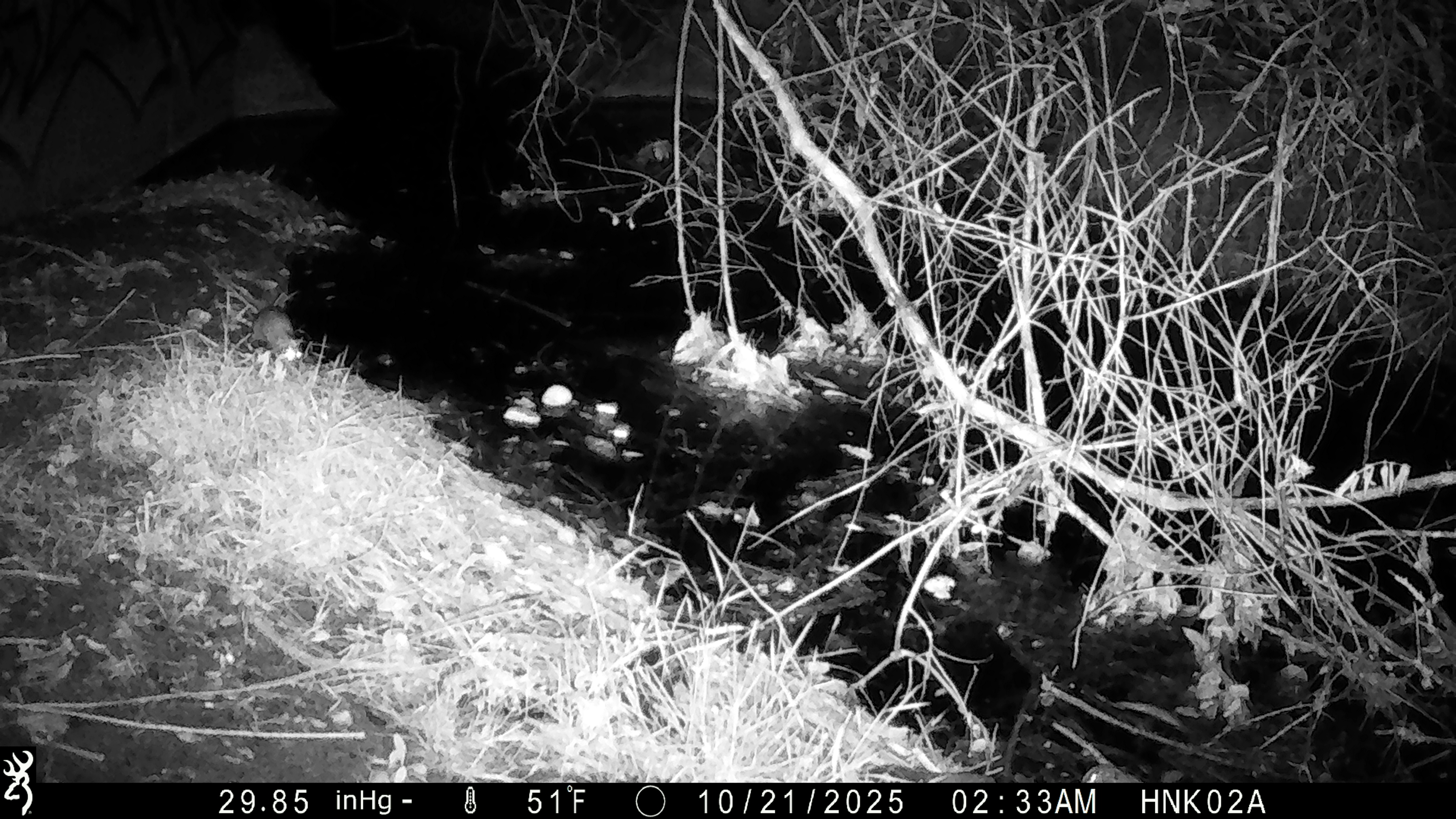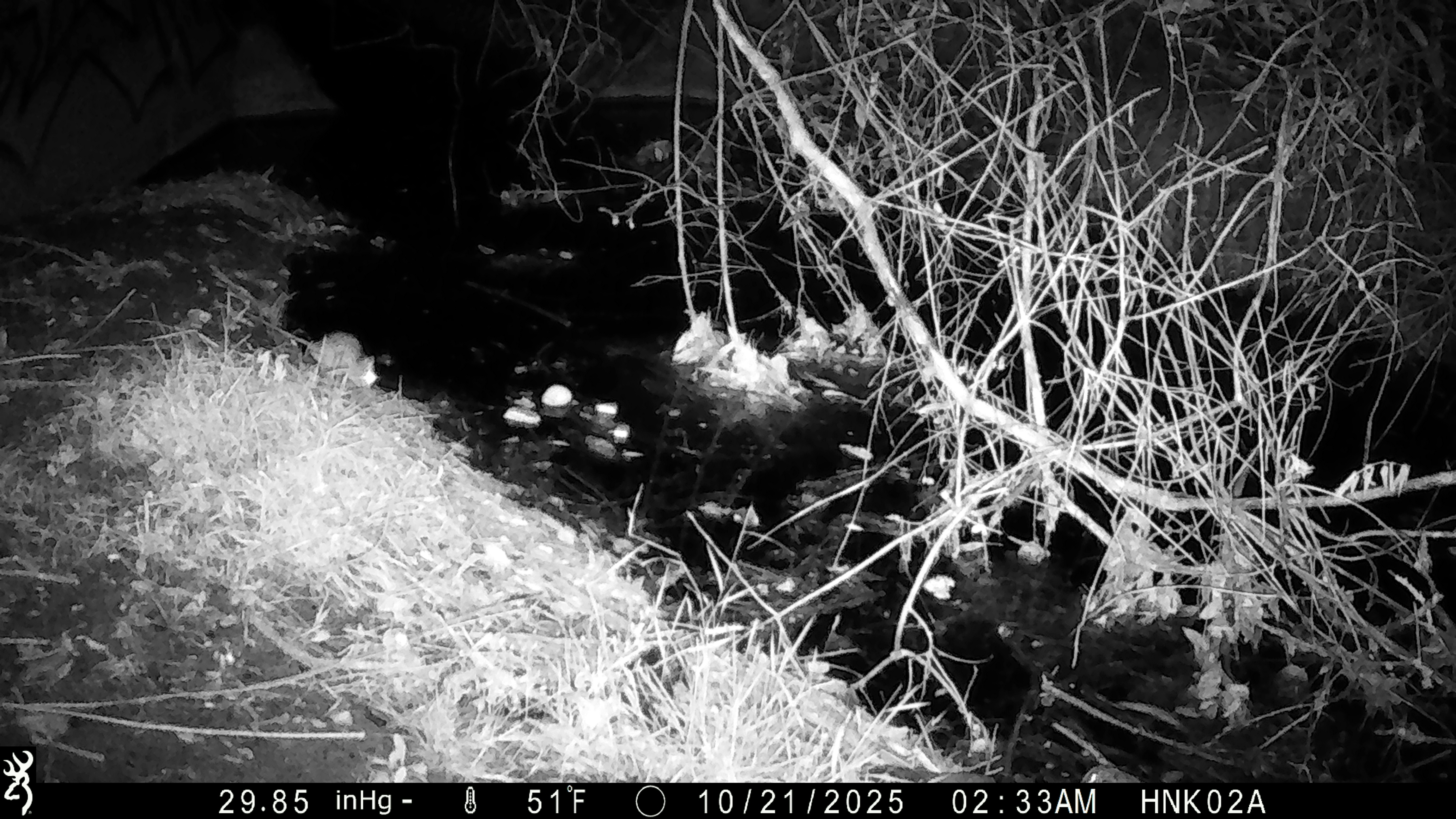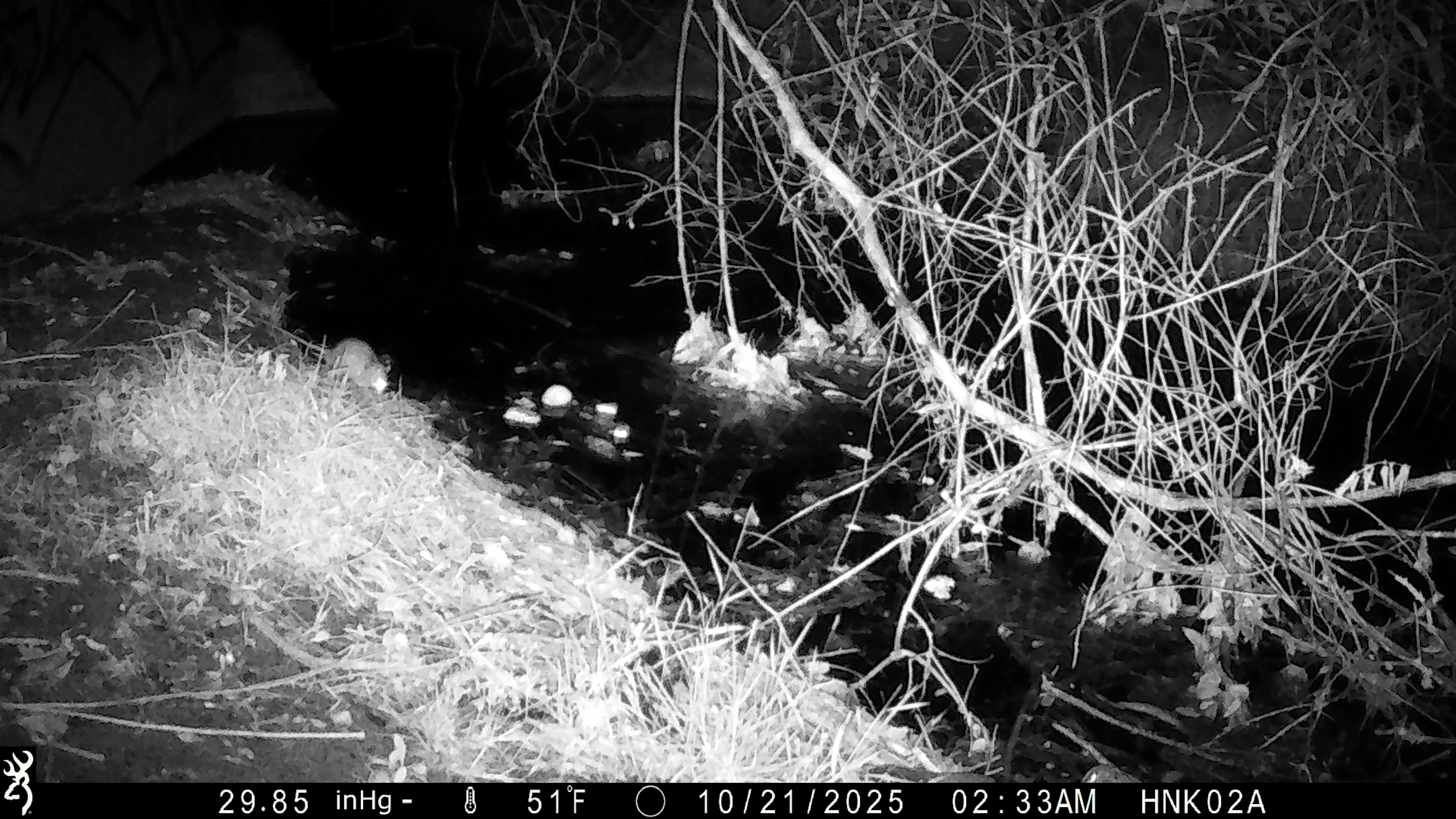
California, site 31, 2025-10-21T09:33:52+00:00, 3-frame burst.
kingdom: Animalia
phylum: Chordata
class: Mammalia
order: Rodentia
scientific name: Rodentia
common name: mouse or rat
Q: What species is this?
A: Mouse or rat (Rodentia).